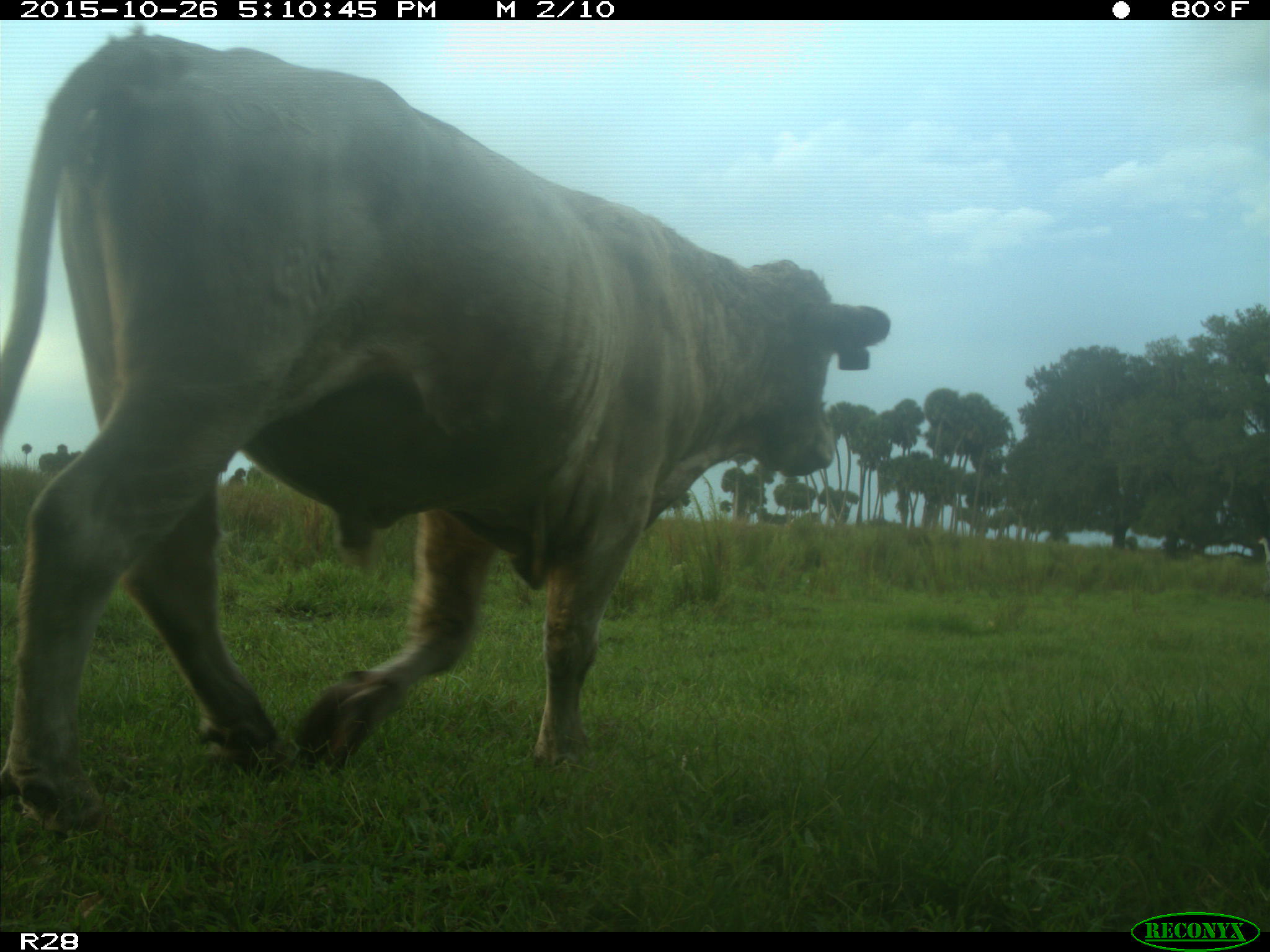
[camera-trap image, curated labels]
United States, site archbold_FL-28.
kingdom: Animalia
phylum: Chordata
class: Mammalia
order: Artiodactyla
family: Bovidae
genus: Bos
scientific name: Bos taurus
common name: domestic cow